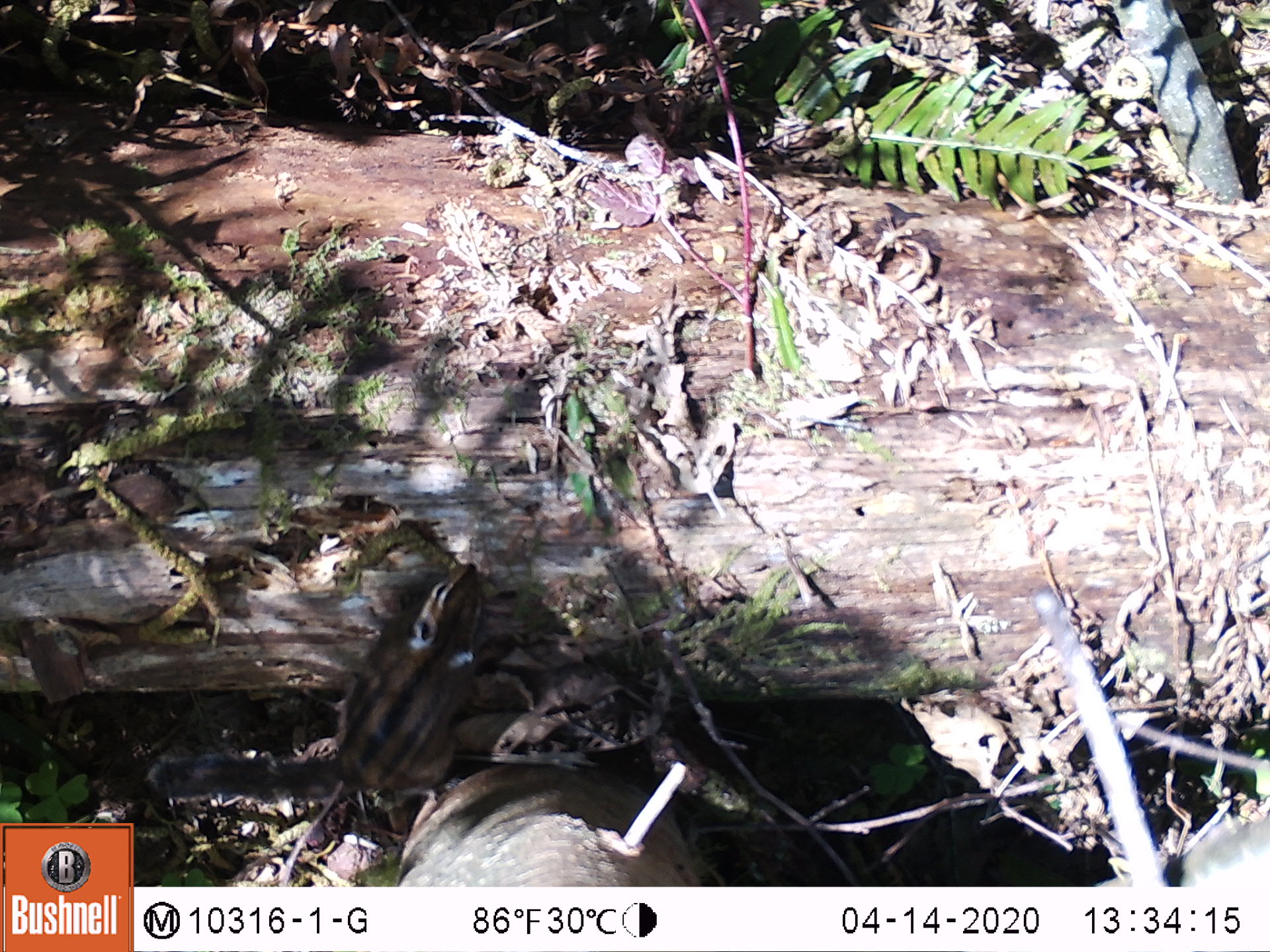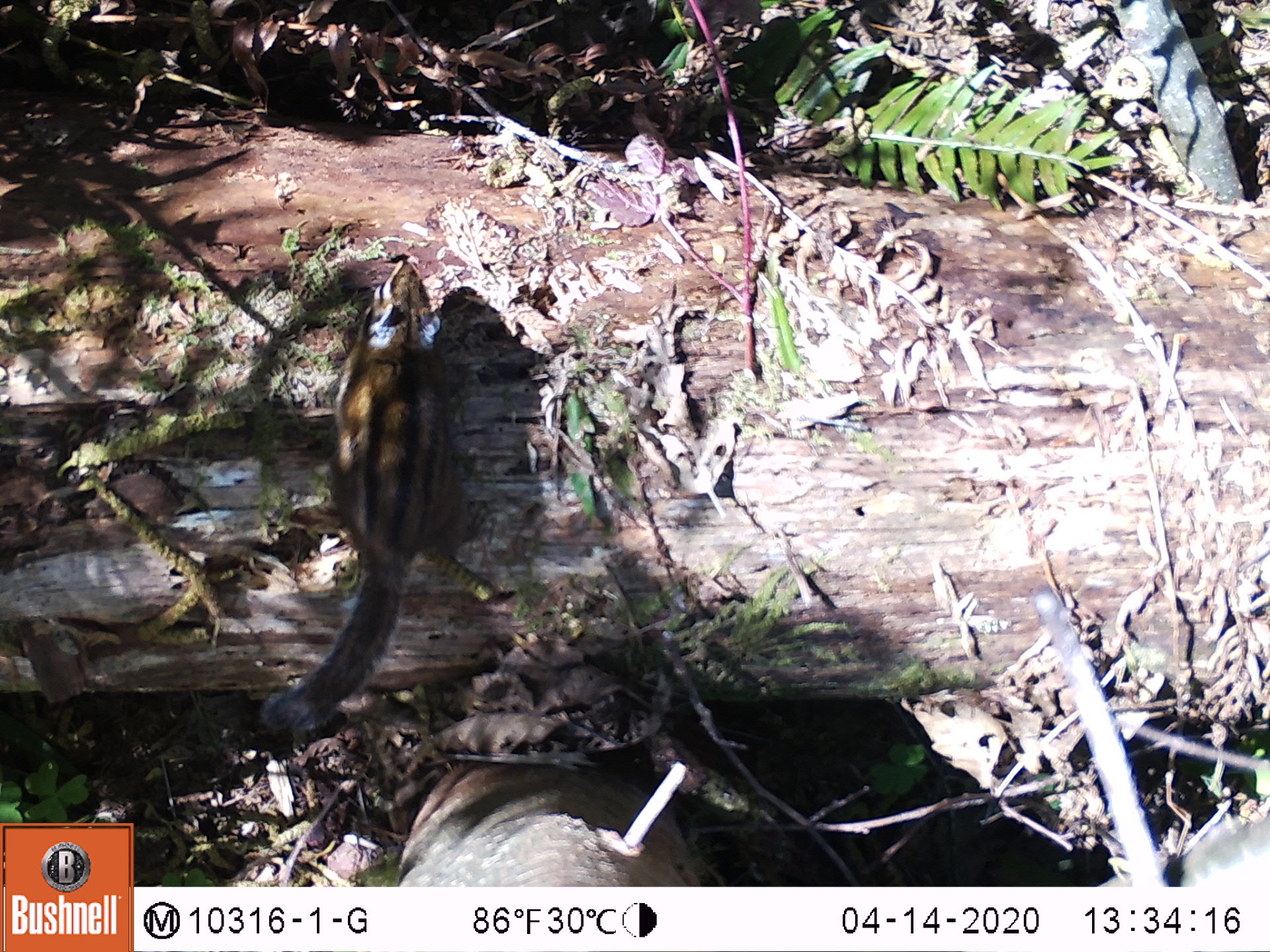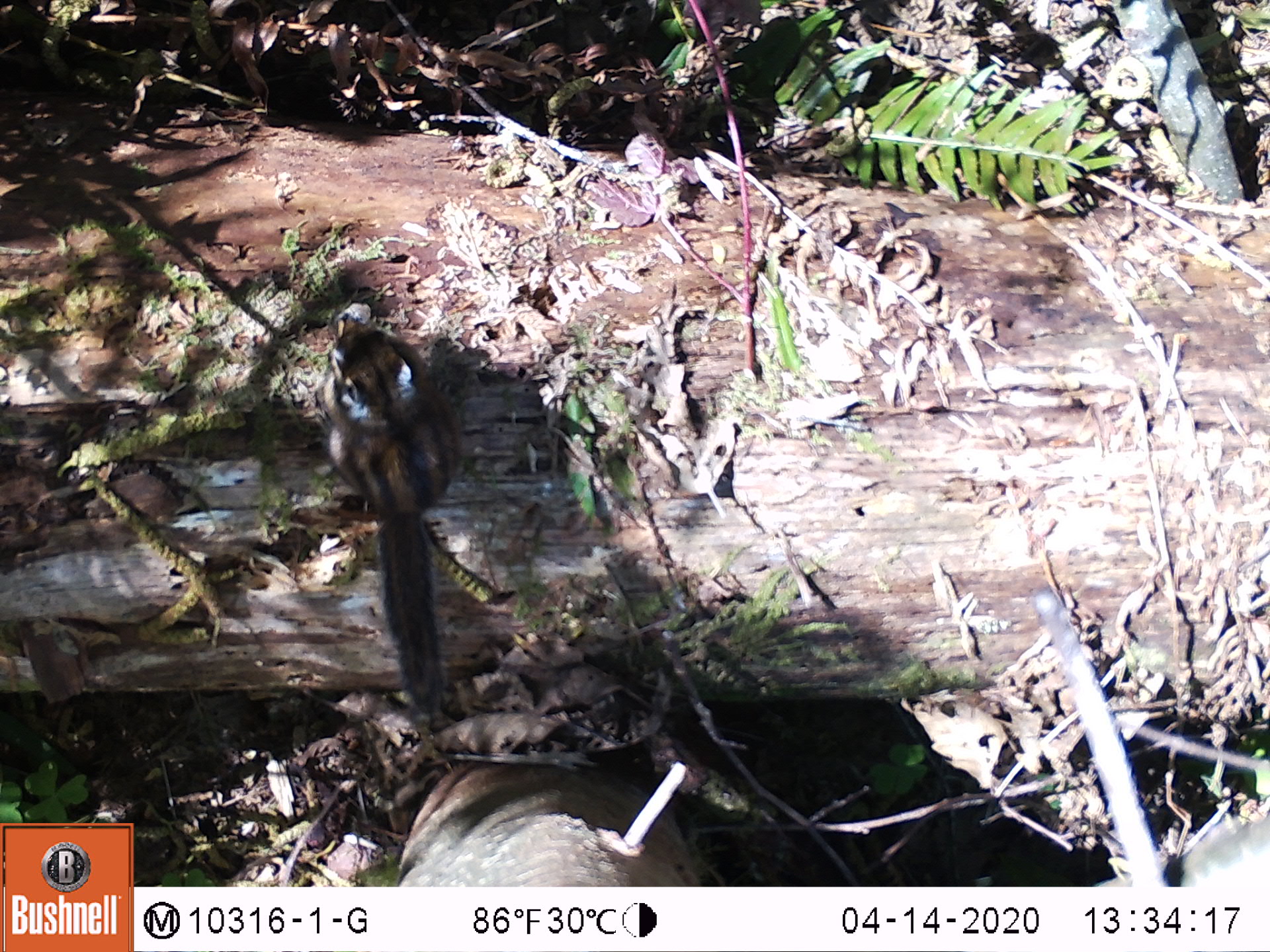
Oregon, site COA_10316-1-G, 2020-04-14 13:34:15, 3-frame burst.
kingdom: Animalia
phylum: Chordata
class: Mammalia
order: Rodentia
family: Sciuridae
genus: Neotamias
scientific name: Neotamias townsendii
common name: townsend's chipmunk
Townsend's chipmunk (Neotamias townsendii).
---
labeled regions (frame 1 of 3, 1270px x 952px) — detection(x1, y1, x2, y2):
townsend's chipmunk: detection(141, 552, 494, 806)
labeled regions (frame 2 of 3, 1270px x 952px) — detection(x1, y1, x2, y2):
townsend's chipmunk: detection(243, 241, 466, 761)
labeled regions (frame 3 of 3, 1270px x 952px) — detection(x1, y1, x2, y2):
townsend's chipmunk: detection(311, 298, 475, 721)